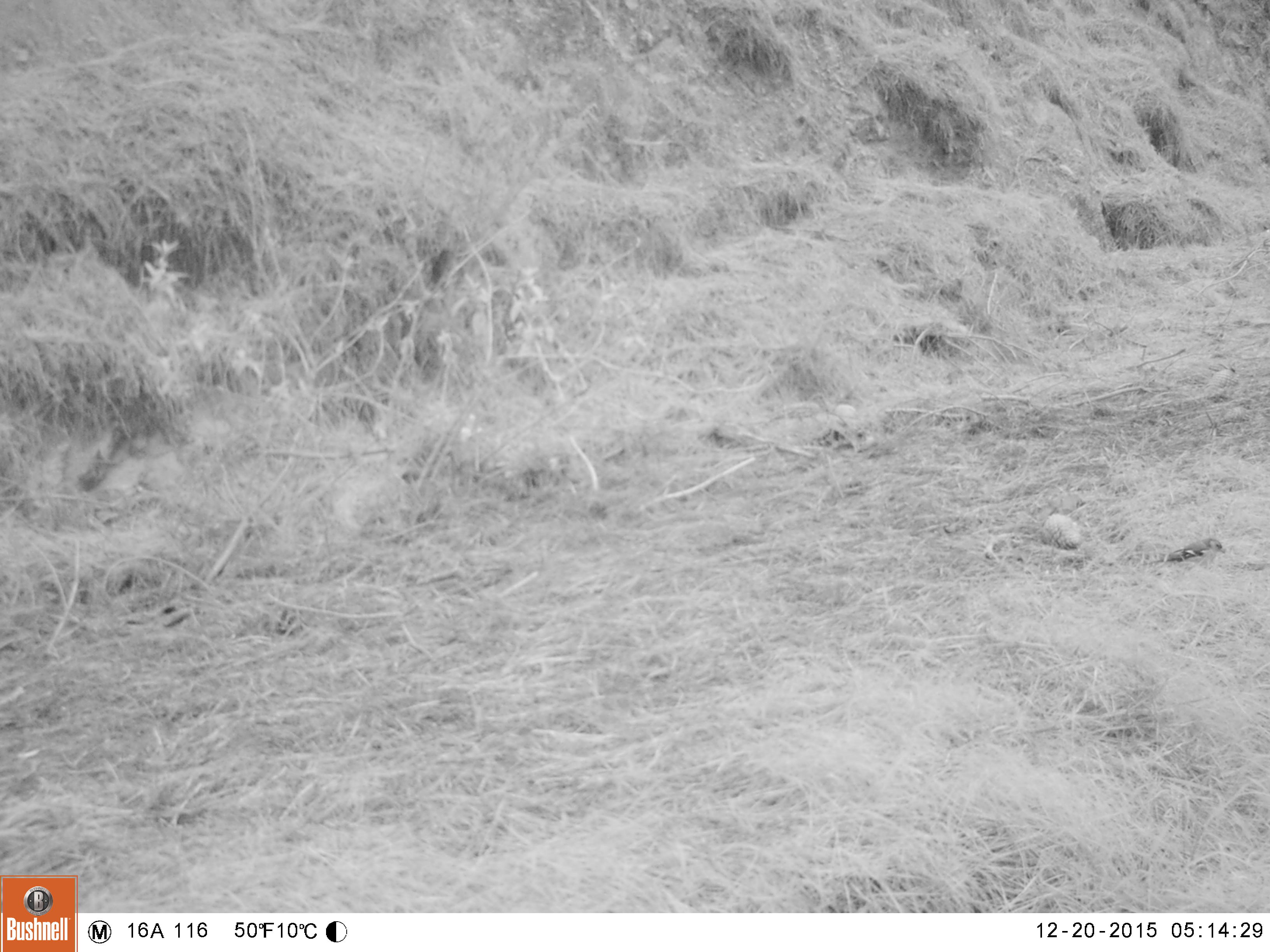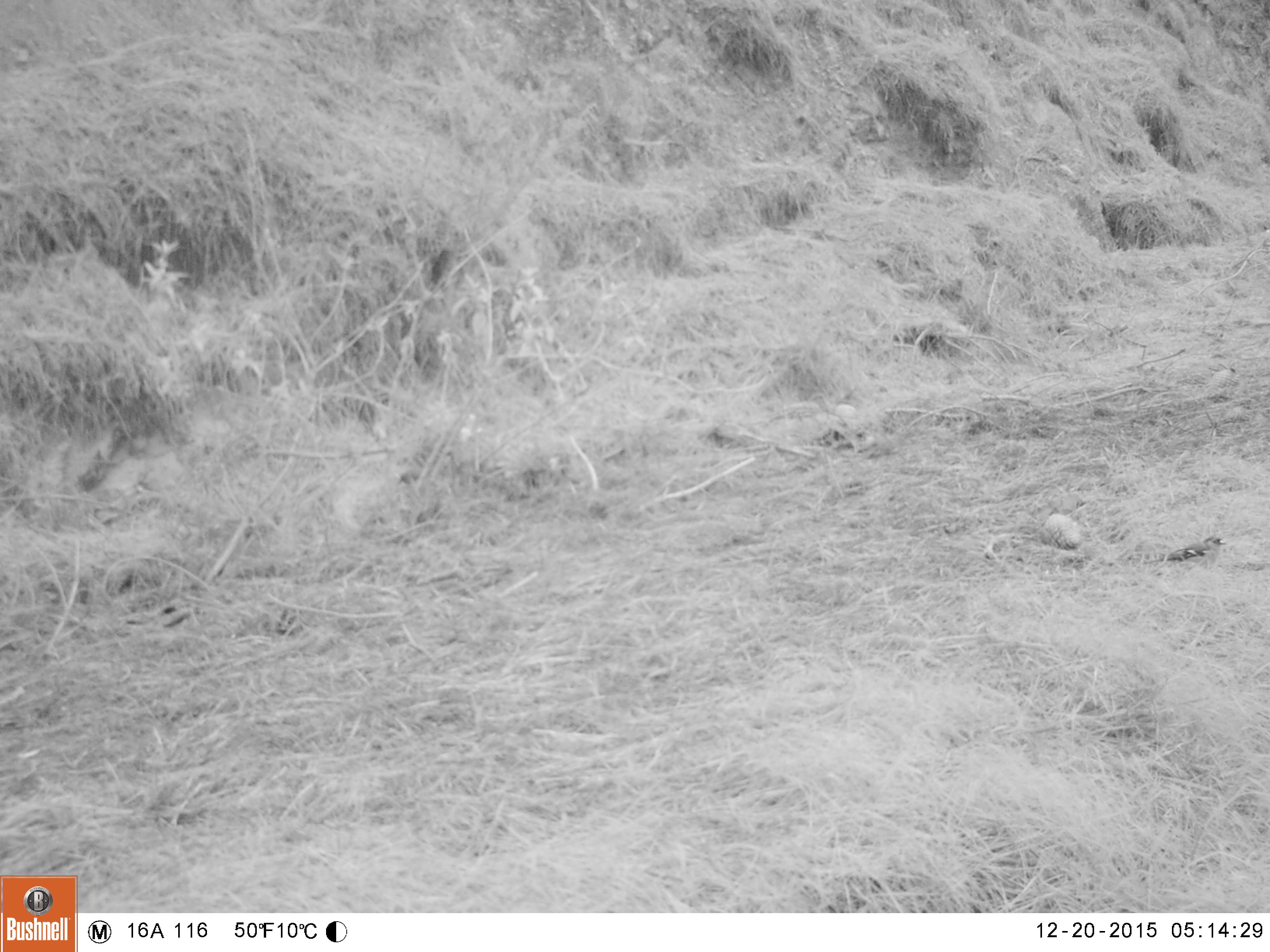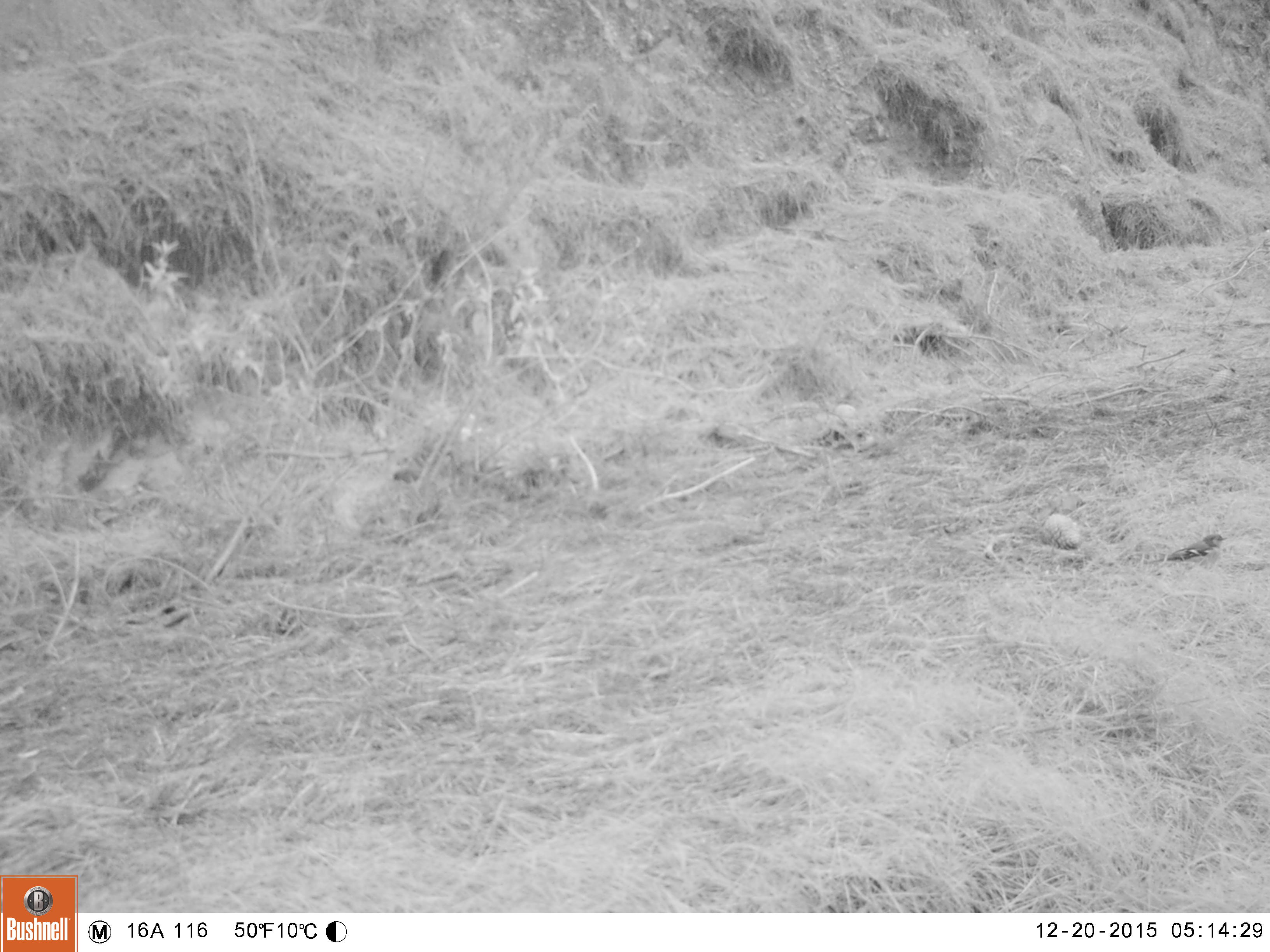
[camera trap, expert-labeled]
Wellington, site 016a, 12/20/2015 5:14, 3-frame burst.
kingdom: Animalia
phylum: Chordata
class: Aves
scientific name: Aves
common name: bird